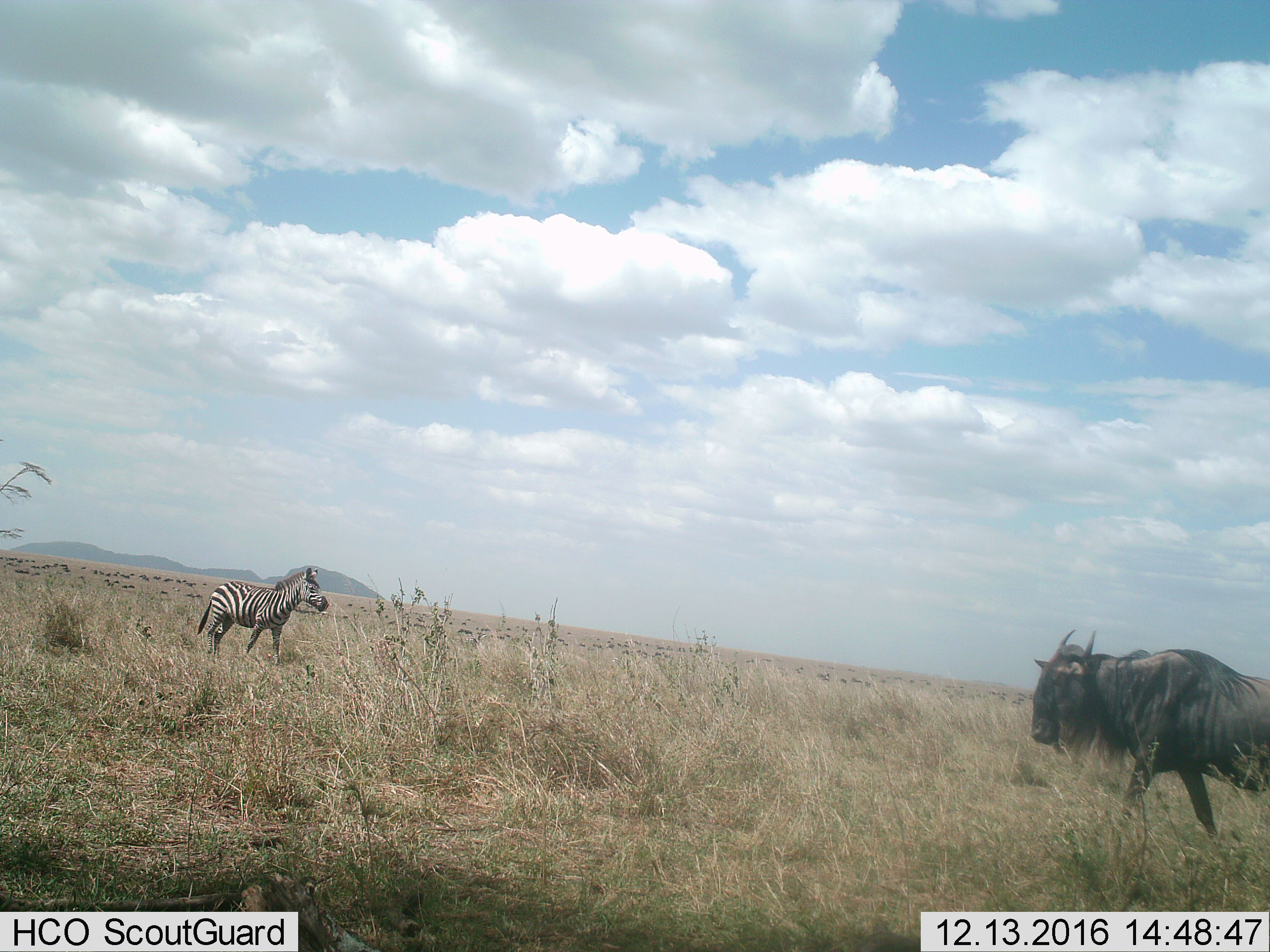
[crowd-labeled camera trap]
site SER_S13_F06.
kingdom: Animalia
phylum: Chordata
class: Mammalia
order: Artiodactyla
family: Bovidae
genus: Connochaetes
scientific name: Connochaetes taurinus taurinus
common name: blue wildebeest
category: wildebeestblue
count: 1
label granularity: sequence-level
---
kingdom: Animalia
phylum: Chordata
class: Mammalia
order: Perissodactyla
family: Equidae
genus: Equus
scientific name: Equus quagga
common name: plains zebra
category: zebraplains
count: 1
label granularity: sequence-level